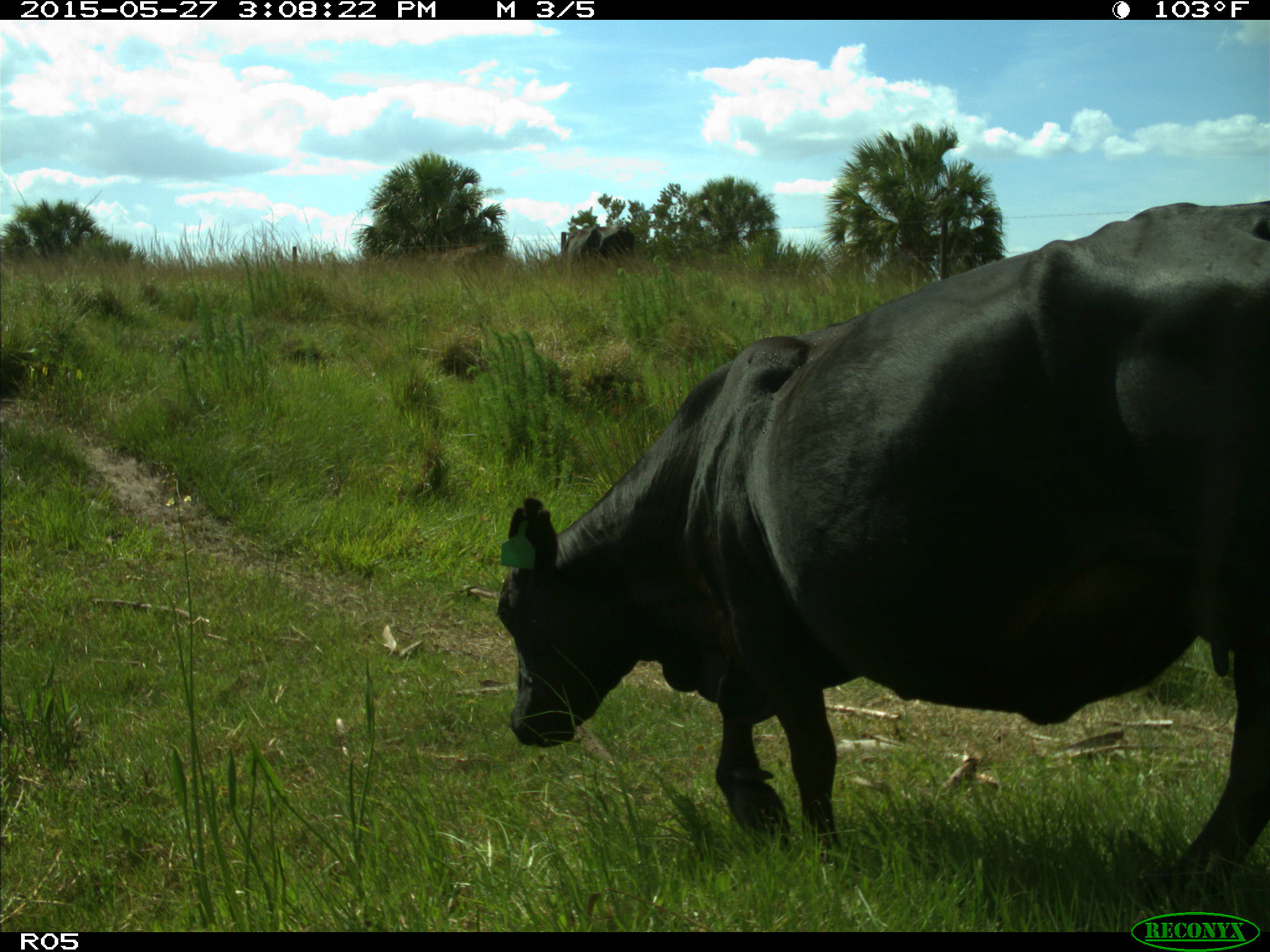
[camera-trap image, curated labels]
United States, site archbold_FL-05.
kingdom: Animalia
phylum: Chordata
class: Mammalia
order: Artiodactyla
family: Bovidae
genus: Bos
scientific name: Bos taurus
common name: domestic cow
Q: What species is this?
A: Bos taurus (domestic cow).